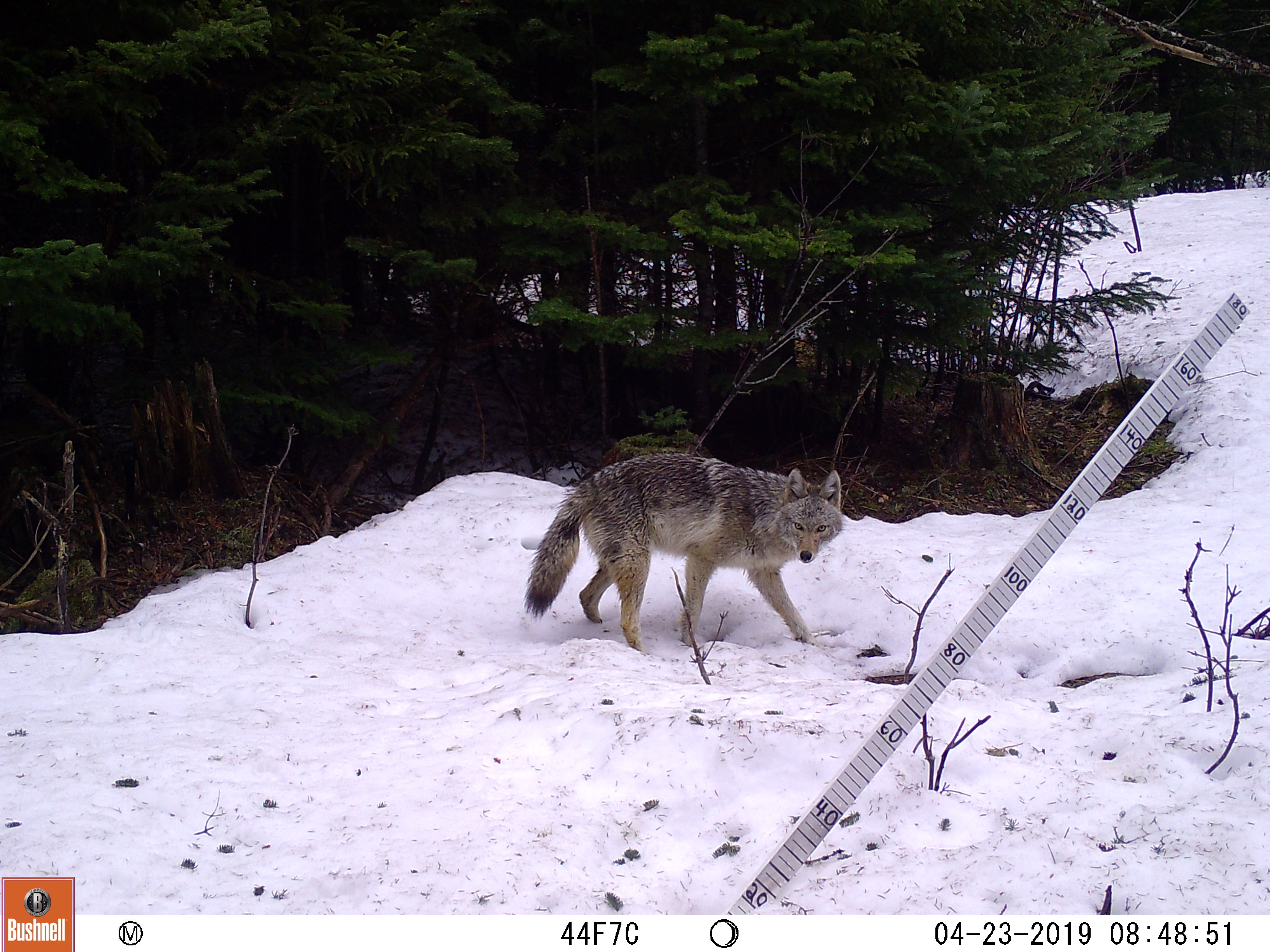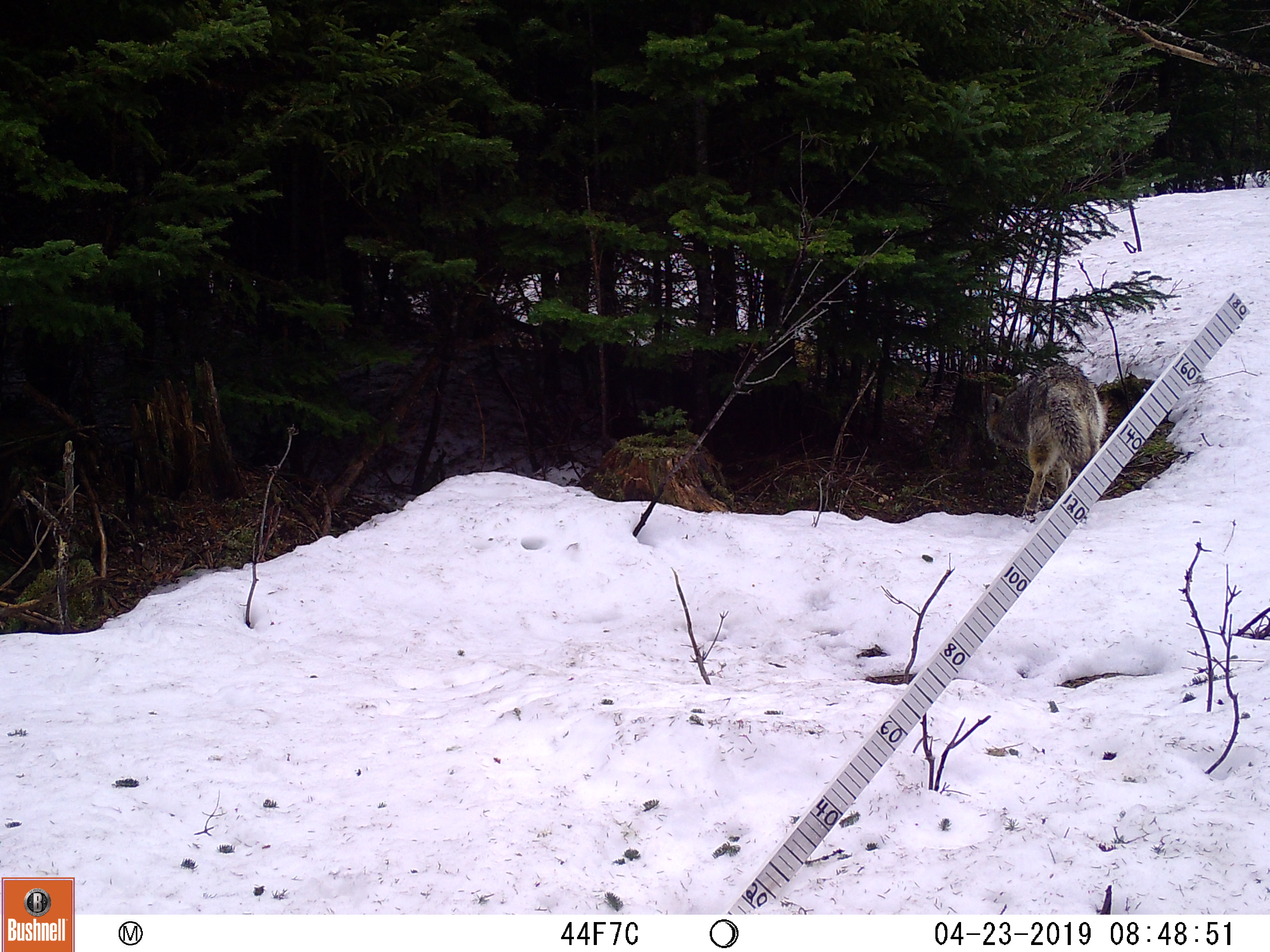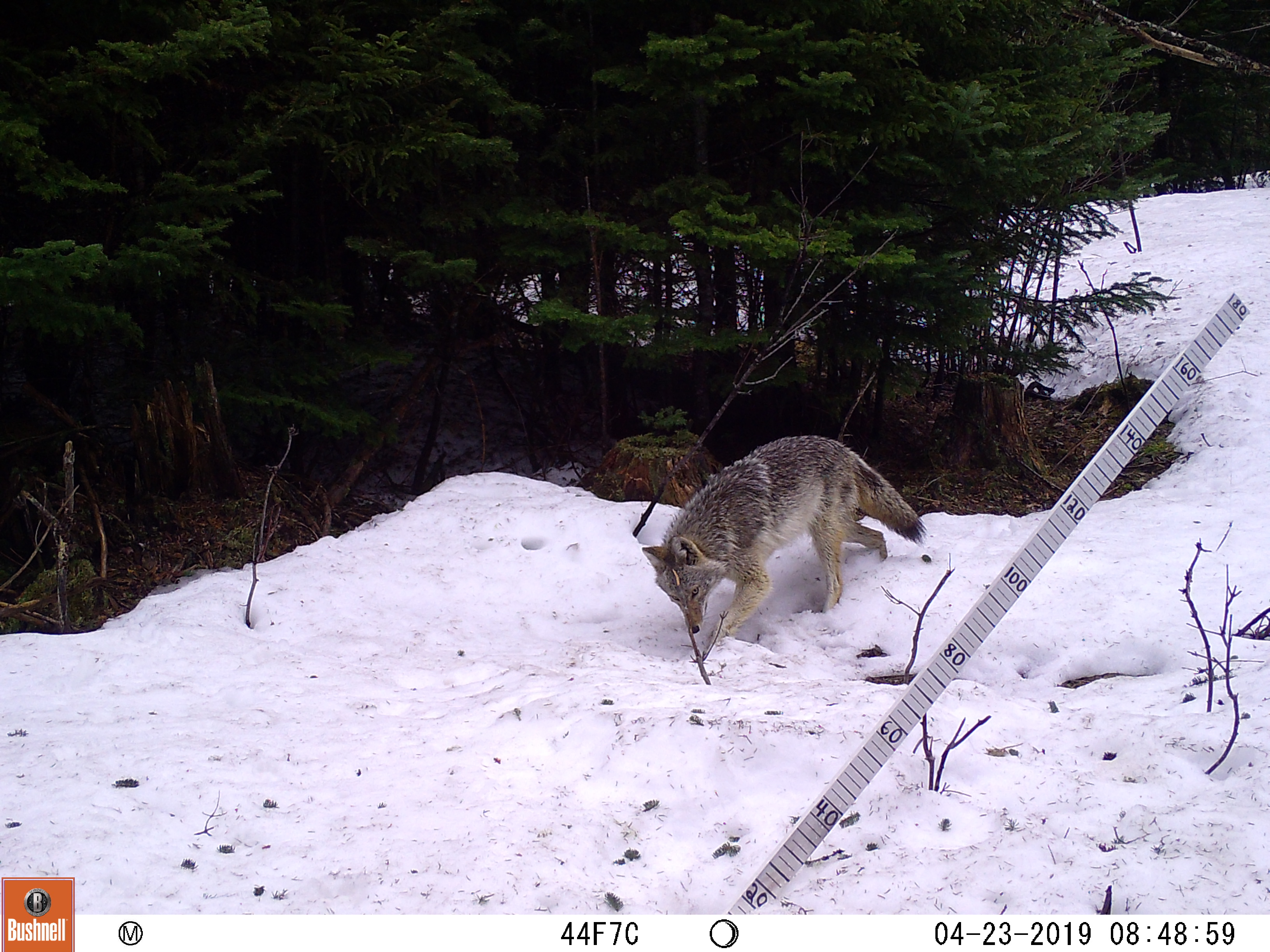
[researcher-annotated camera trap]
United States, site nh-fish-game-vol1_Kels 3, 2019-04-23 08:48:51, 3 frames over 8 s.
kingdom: Animalia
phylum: Chordata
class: Mammalia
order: Carnivora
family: Canidae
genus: Canis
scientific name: Canis latrans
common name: coyote